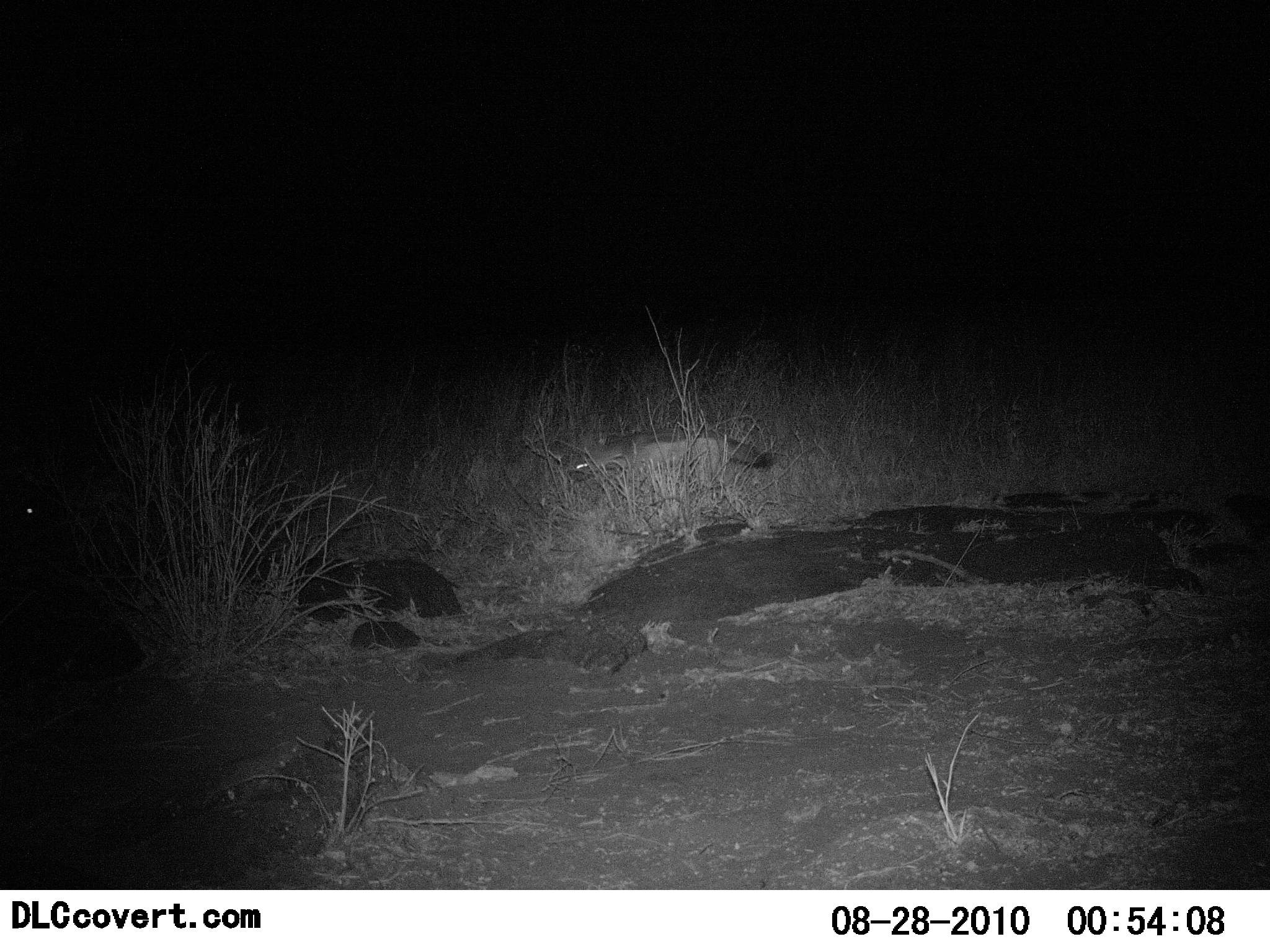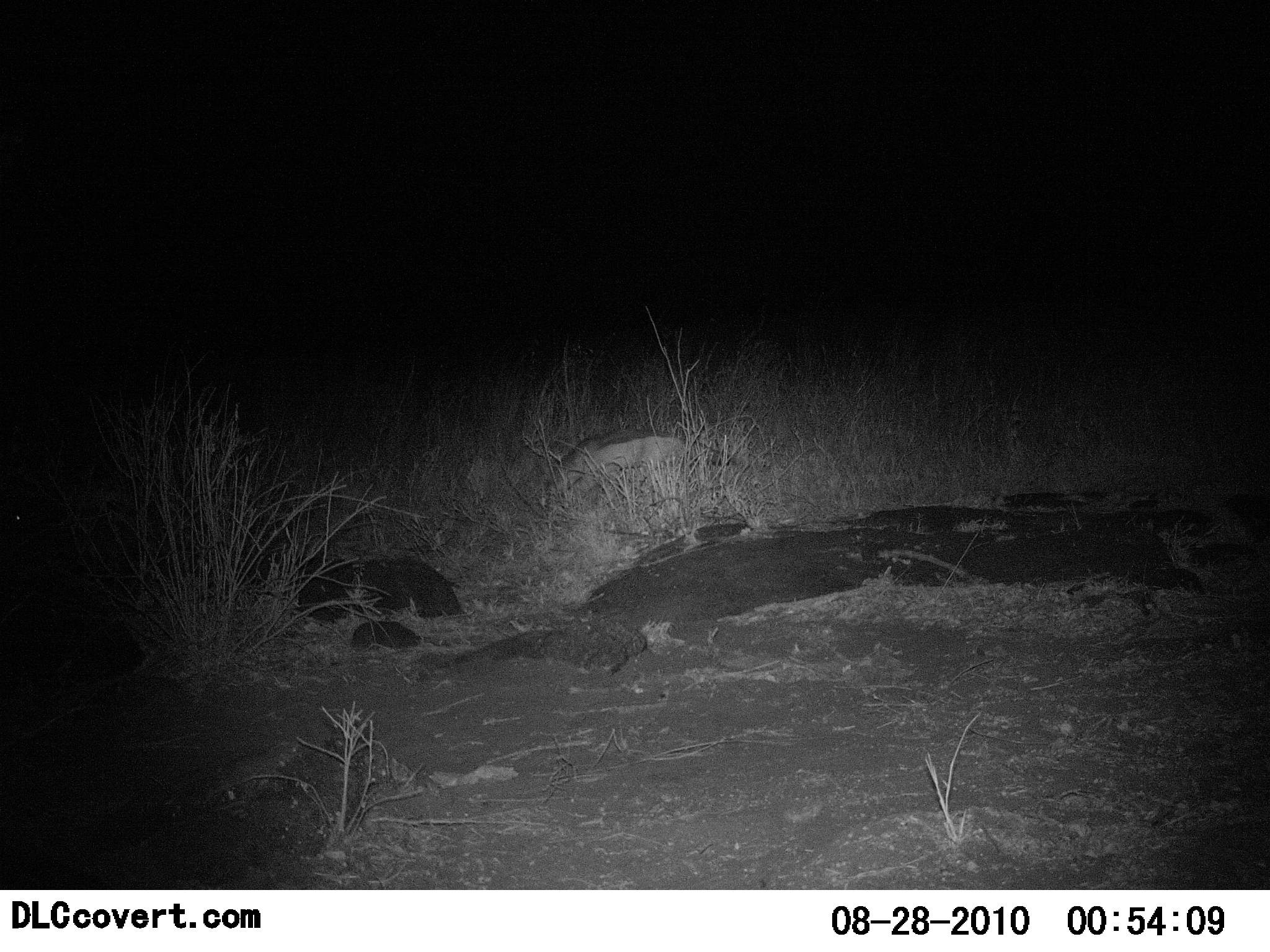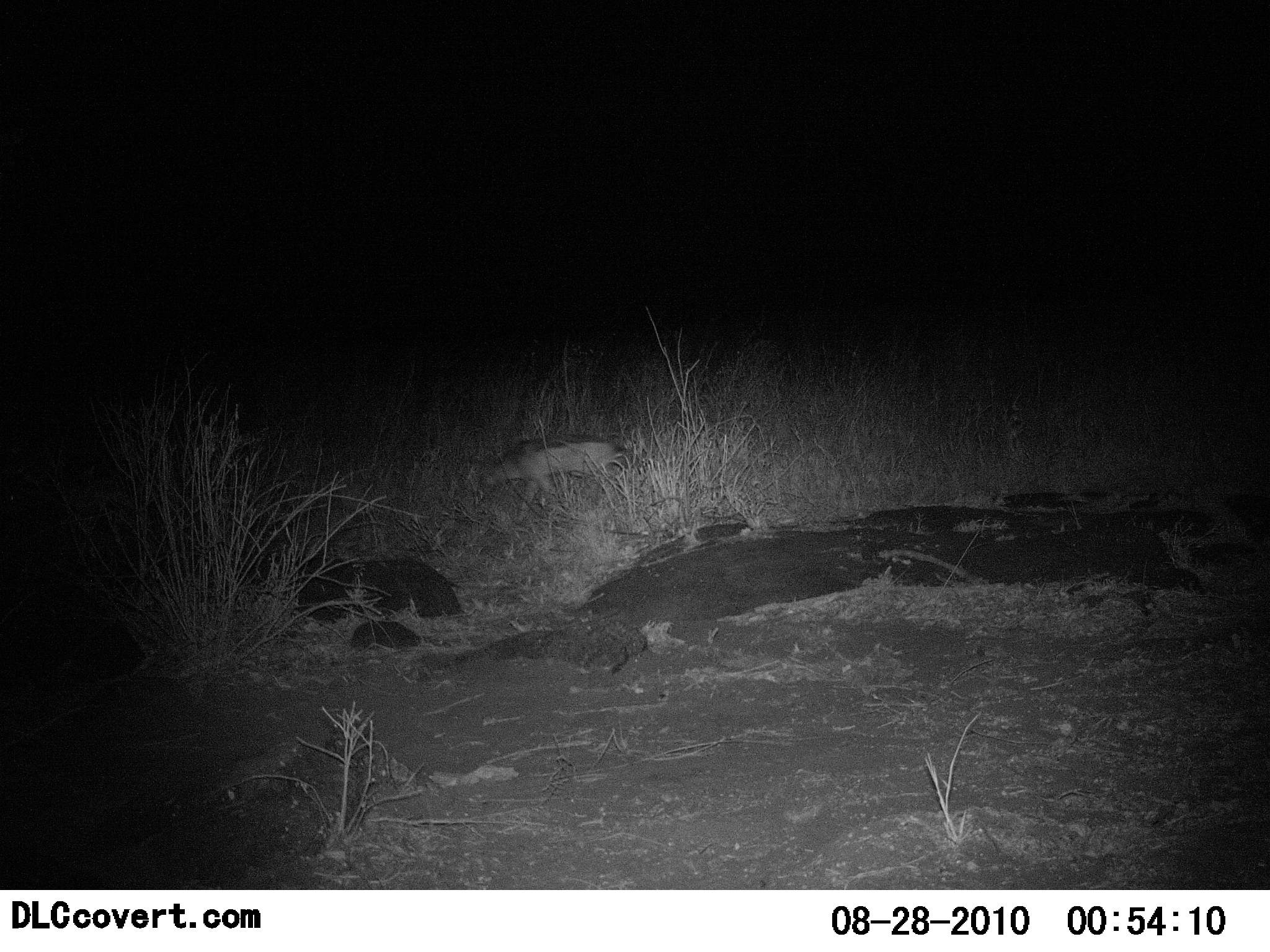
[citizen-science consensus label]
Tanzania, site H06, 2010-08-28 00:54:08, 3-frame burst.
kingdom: Animalia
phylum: Chordata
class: Mammalia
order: Carnivora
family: Canidae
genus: Otocyon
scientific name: Otocyon megalotis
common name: bat-eared fox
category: batearedfox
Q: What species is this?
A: Batearedfox (bat-eared fox) (Otocyon megalotis).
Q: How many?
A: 1.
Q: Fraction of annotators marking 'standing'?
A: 8%.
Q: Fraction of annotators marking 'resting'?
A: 0%.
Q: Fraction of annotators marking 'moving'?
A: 92%.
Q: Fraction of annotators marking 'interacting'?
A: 0%.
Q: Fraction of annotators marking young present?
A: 0%.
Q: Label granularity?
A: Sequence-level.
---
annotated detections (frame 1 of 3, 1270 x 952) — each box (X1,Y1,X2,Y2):
animal: (572,430,774,529); (0,470,98,561)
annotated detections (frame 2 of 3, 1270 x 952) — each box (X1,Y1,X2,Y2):
animal: (551,433,735,511); (0,488,66,548)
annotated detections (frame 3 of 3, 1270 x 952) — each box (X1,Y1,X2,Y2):
animal: (473,437,638,524)